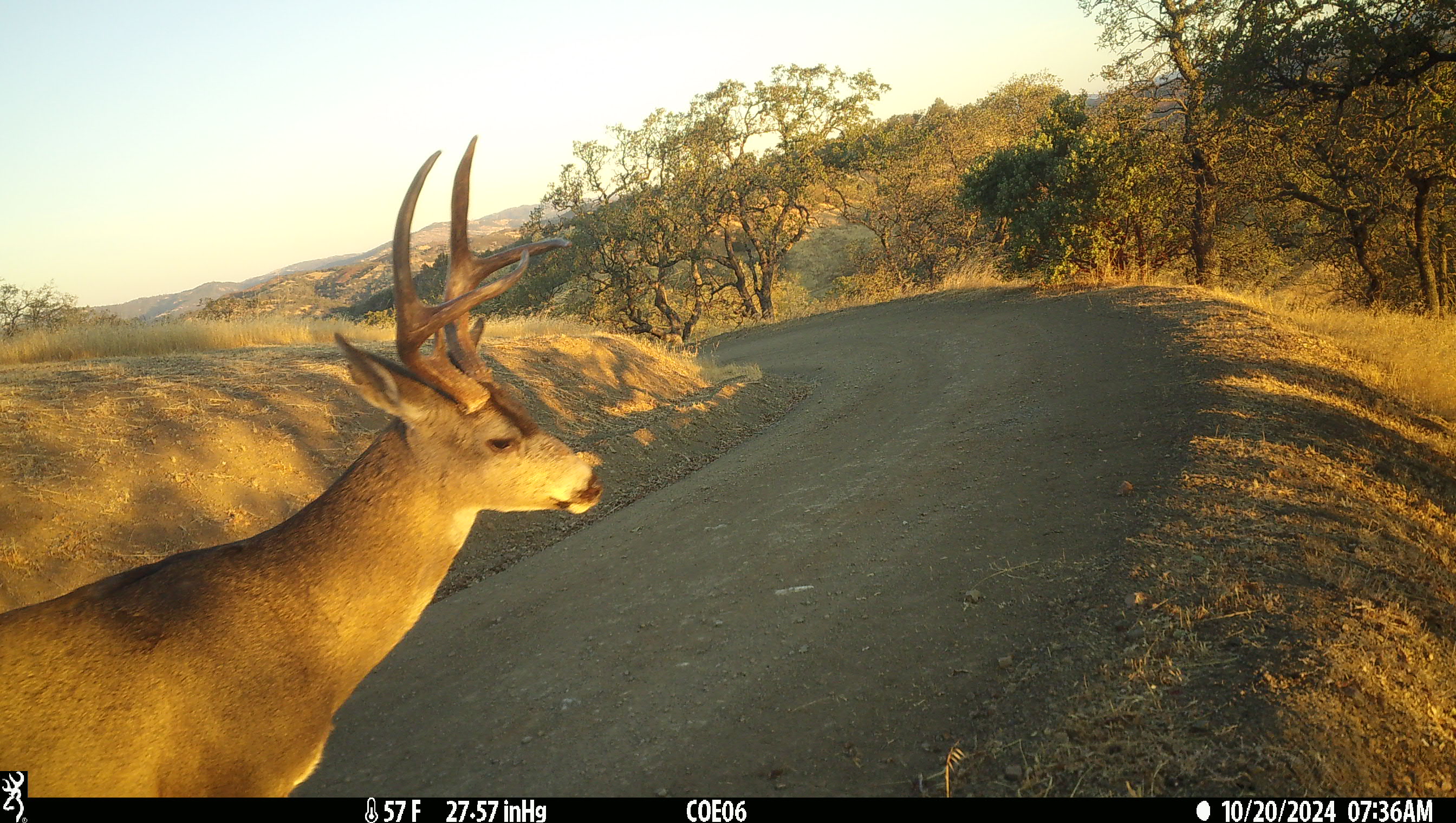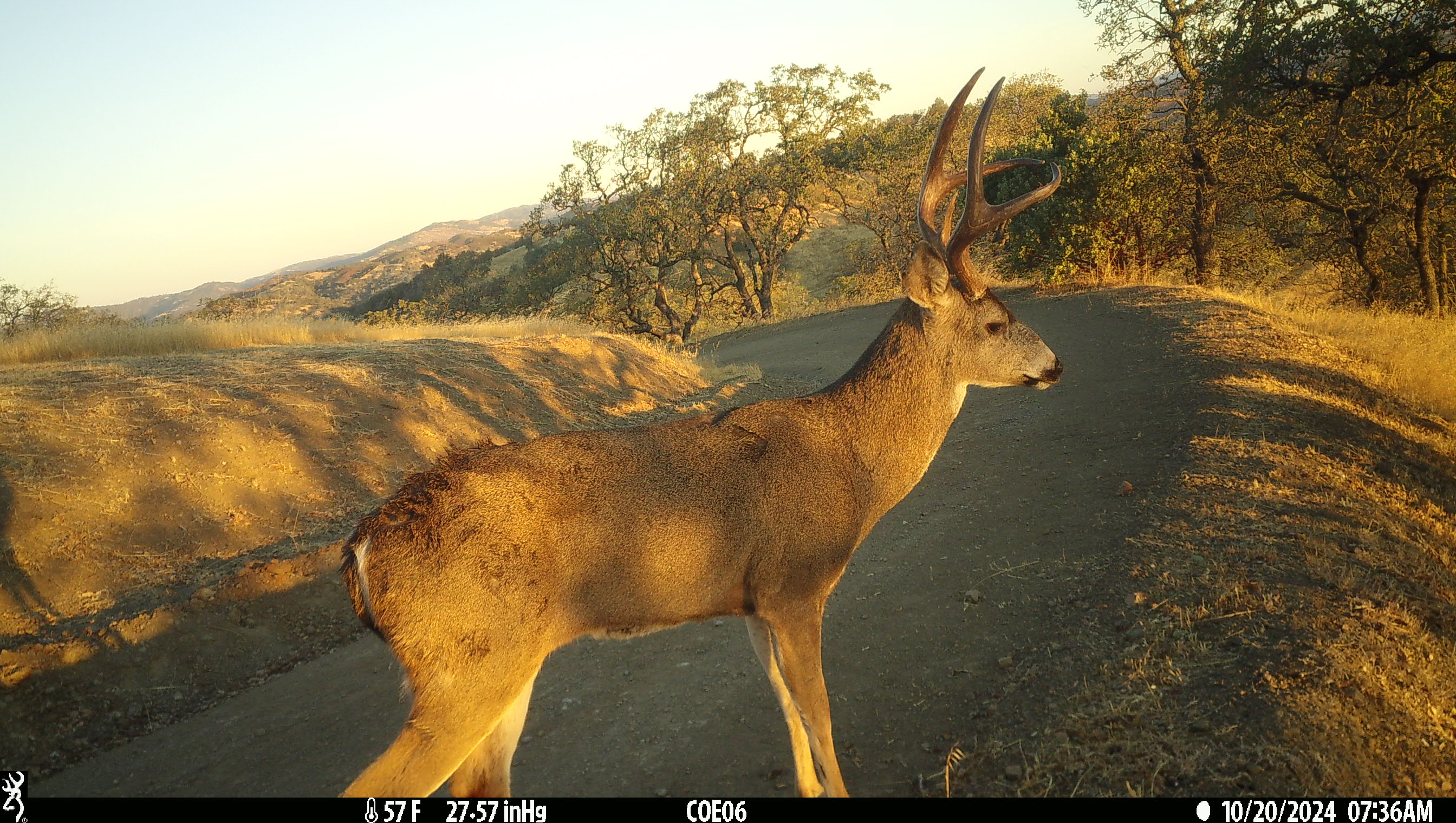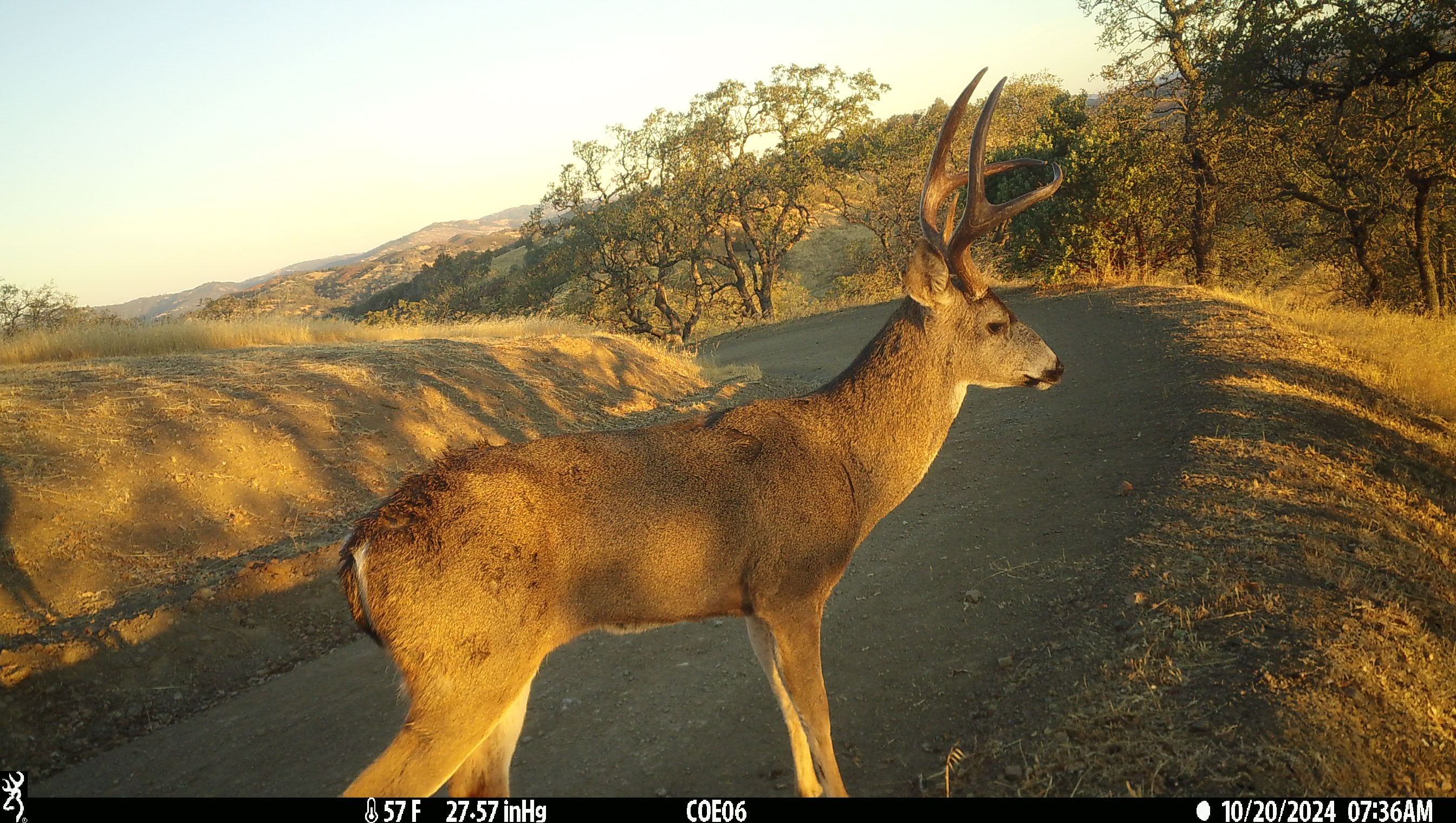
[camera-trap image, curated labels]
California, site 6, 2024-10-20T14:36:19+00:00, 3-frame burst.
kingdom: Animalia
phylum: Chordata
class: Mammalia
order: Artiodactyla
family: Cervidae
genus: Odocoileus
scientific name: Odocoileus hemionus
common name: mule deer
Mule deer (Odocoileus hemionus).